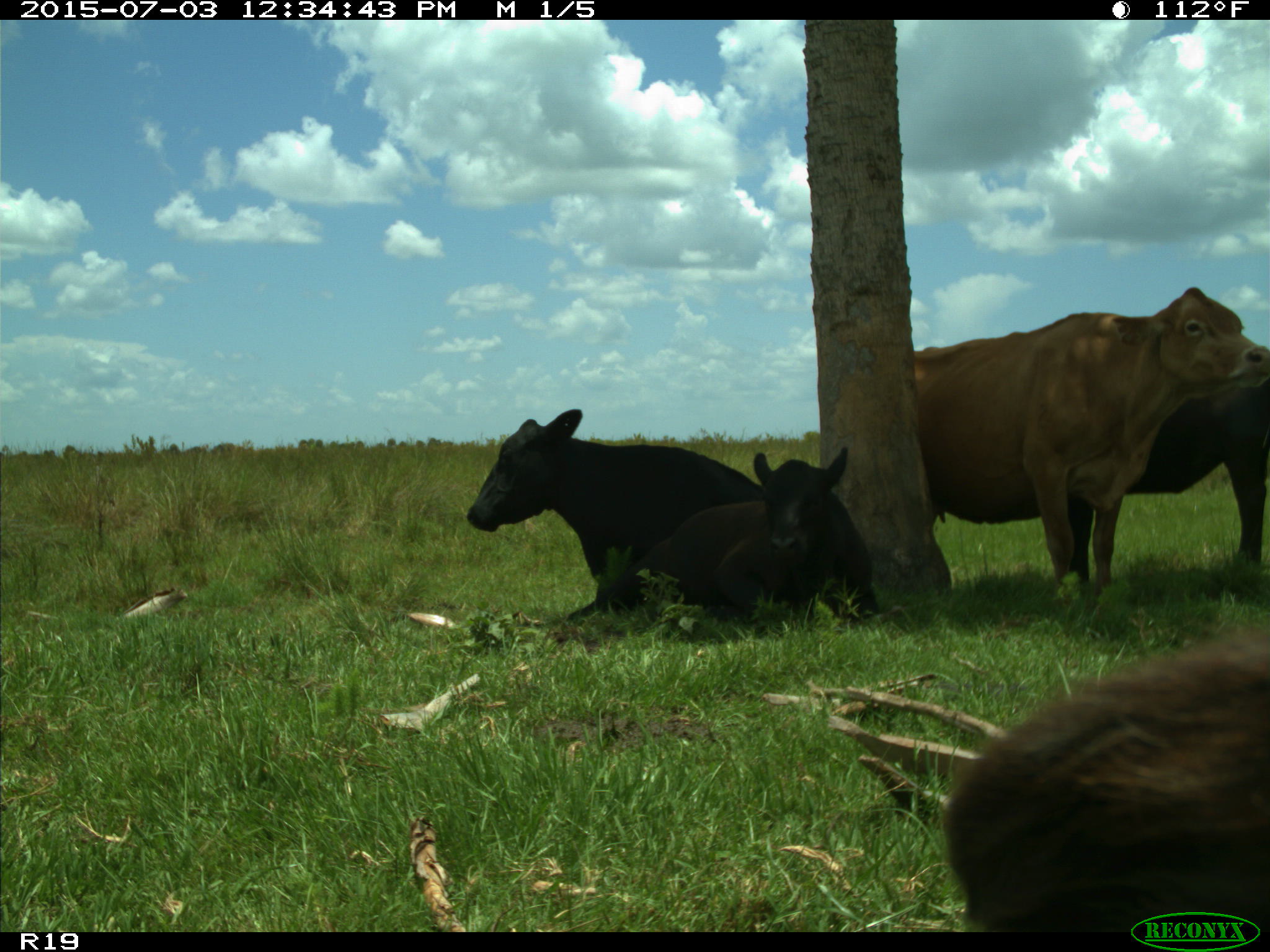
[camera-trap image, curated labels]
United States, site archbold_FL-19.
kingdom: Animalia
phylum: Chordata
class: Mammalia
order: Artiodactyla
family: Bovidae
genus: Bos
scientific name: Bos taurus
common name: domestic cow